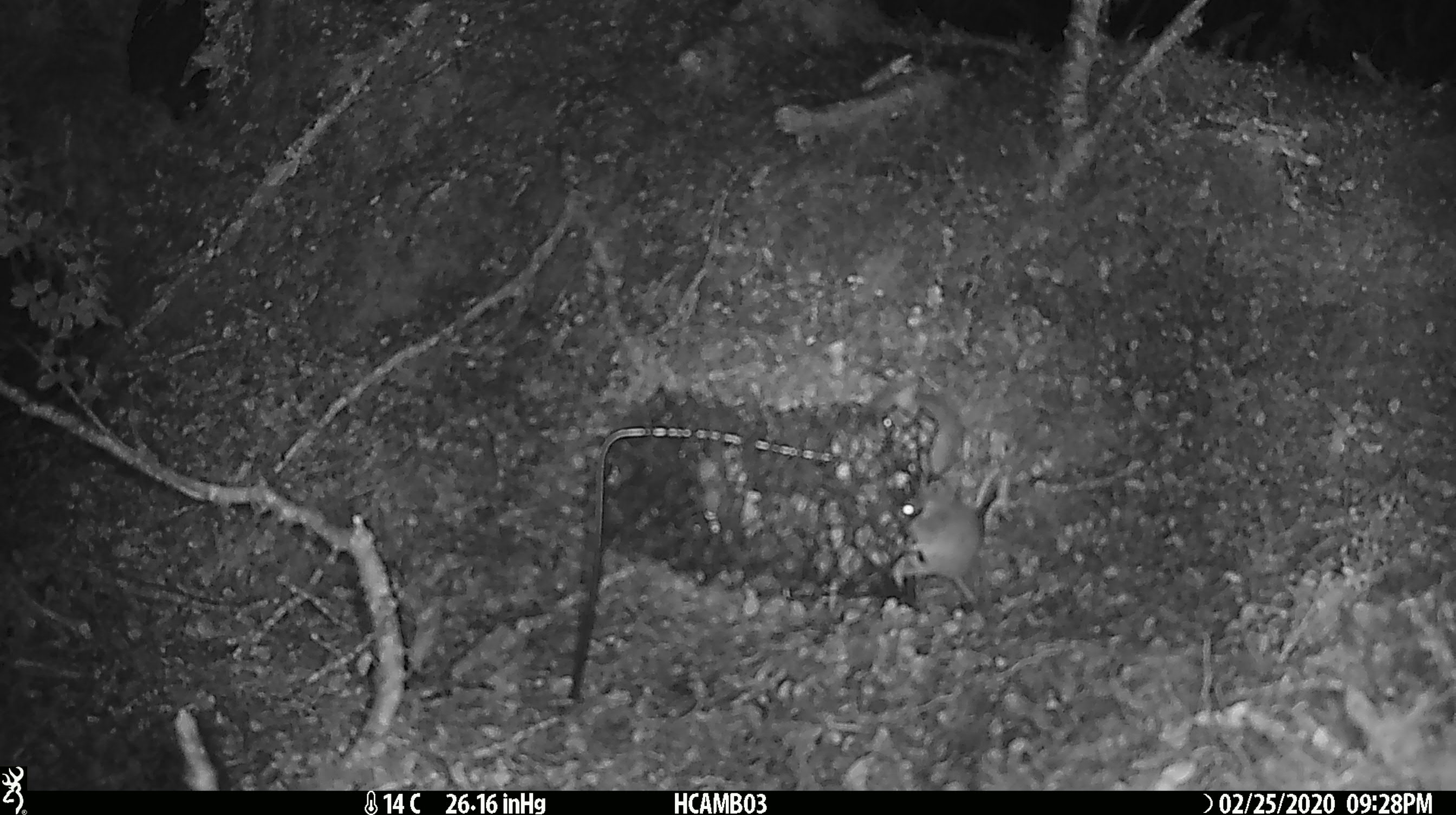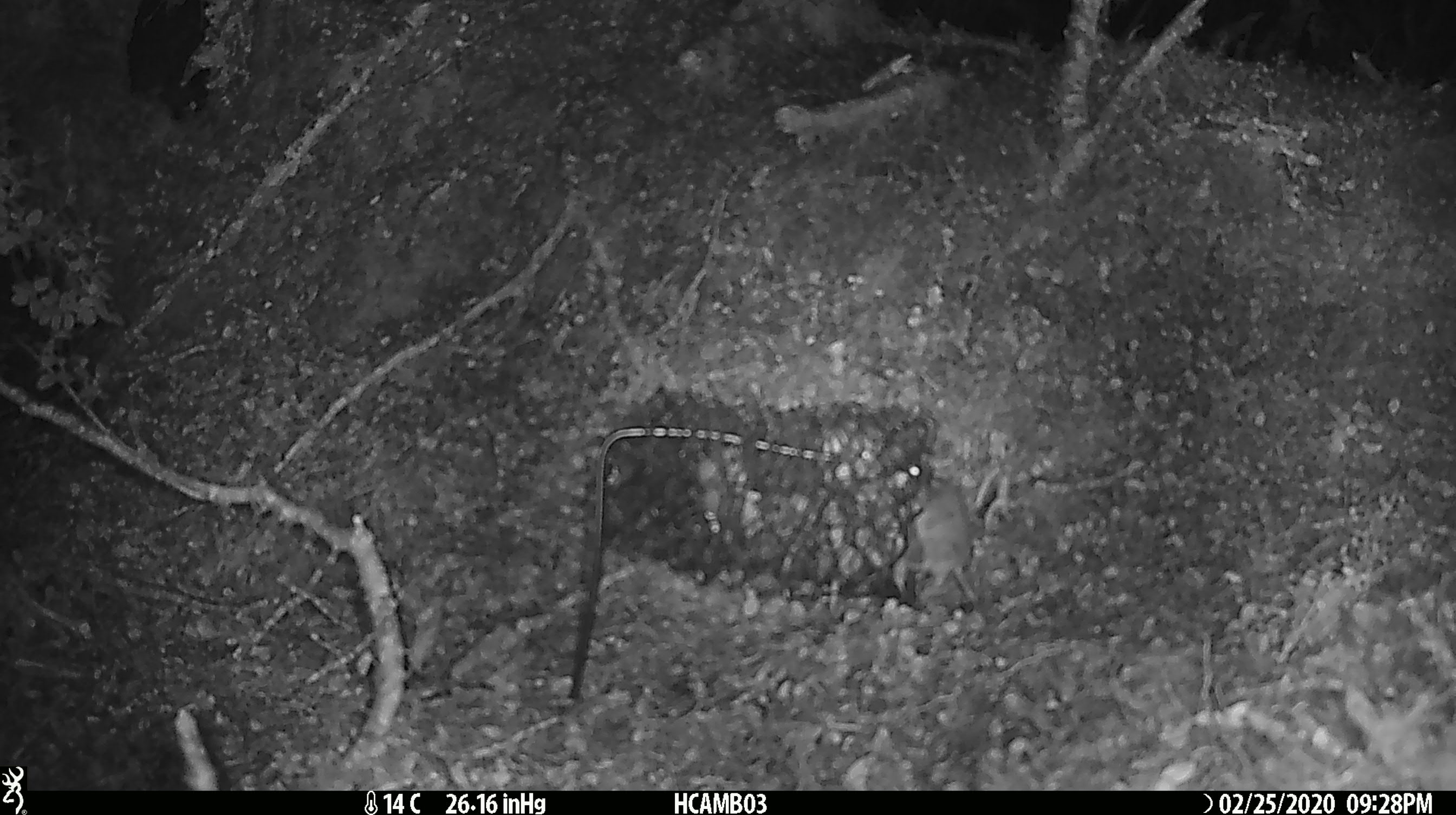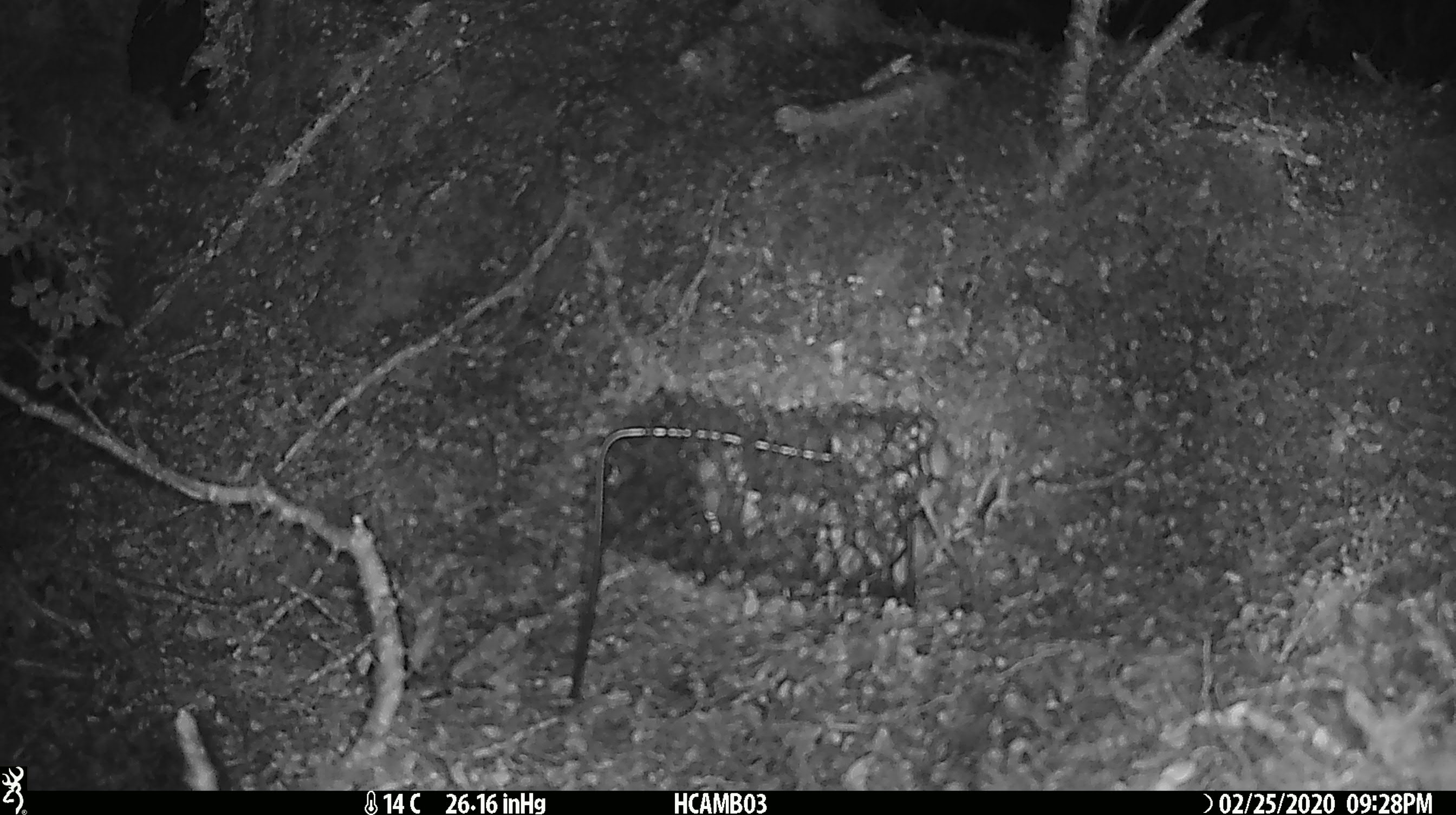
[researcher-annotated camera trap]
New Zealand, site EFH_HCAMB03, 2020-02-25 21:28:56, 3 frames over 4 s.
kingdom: Animalia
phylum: Chordata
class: Mammalia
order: Rodentia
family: Muridae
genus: Mus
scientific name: Mus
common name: mouse